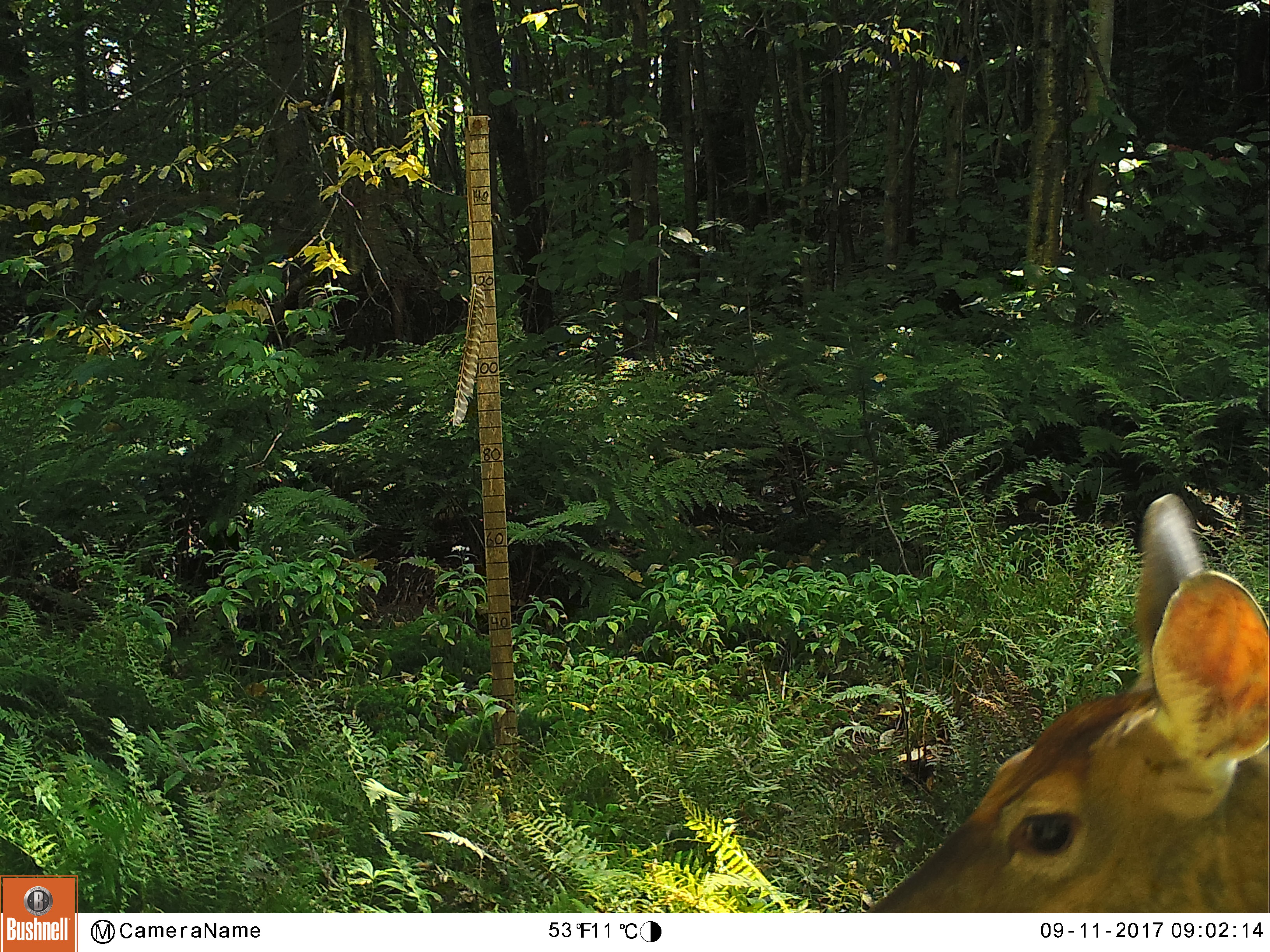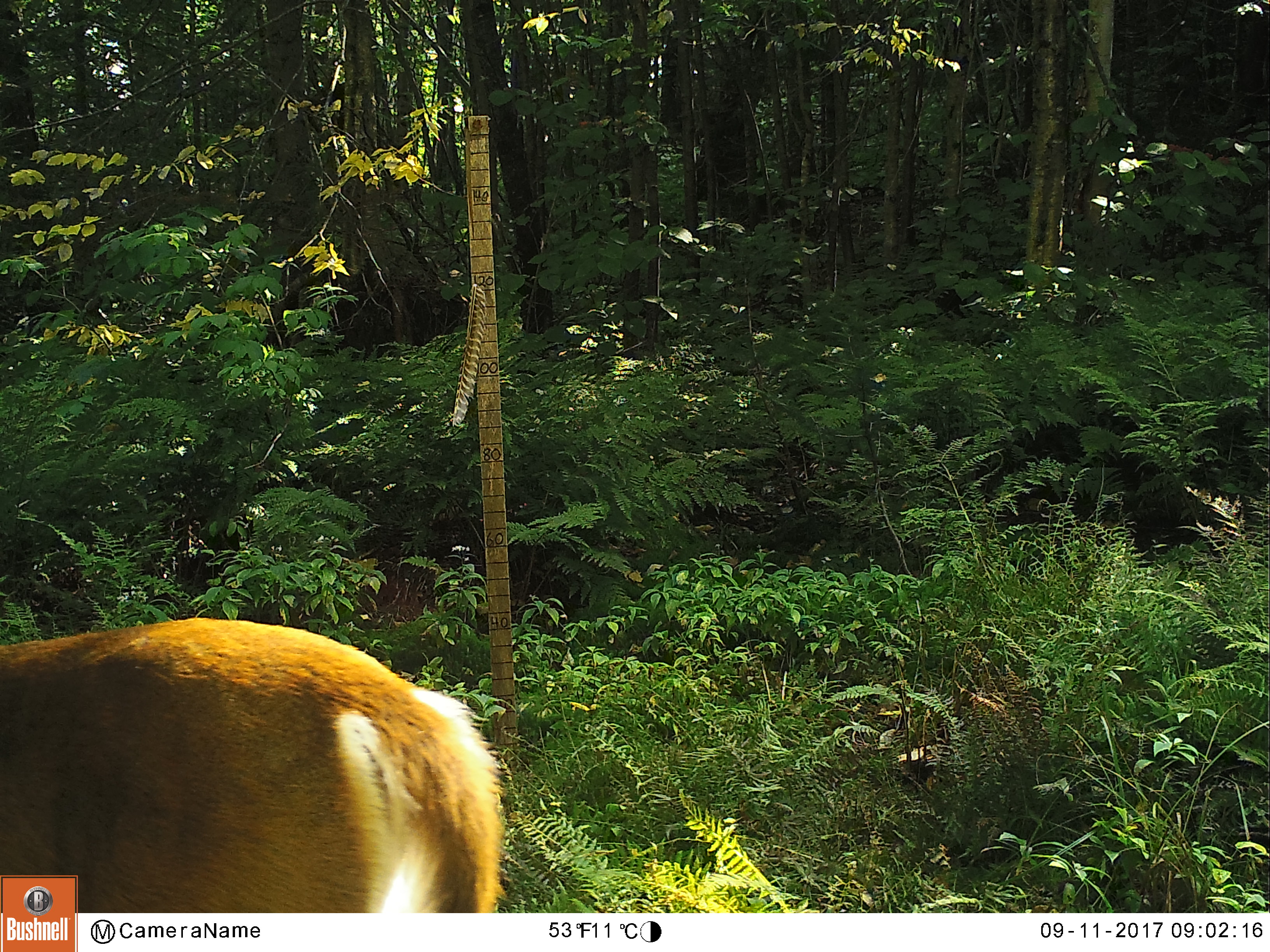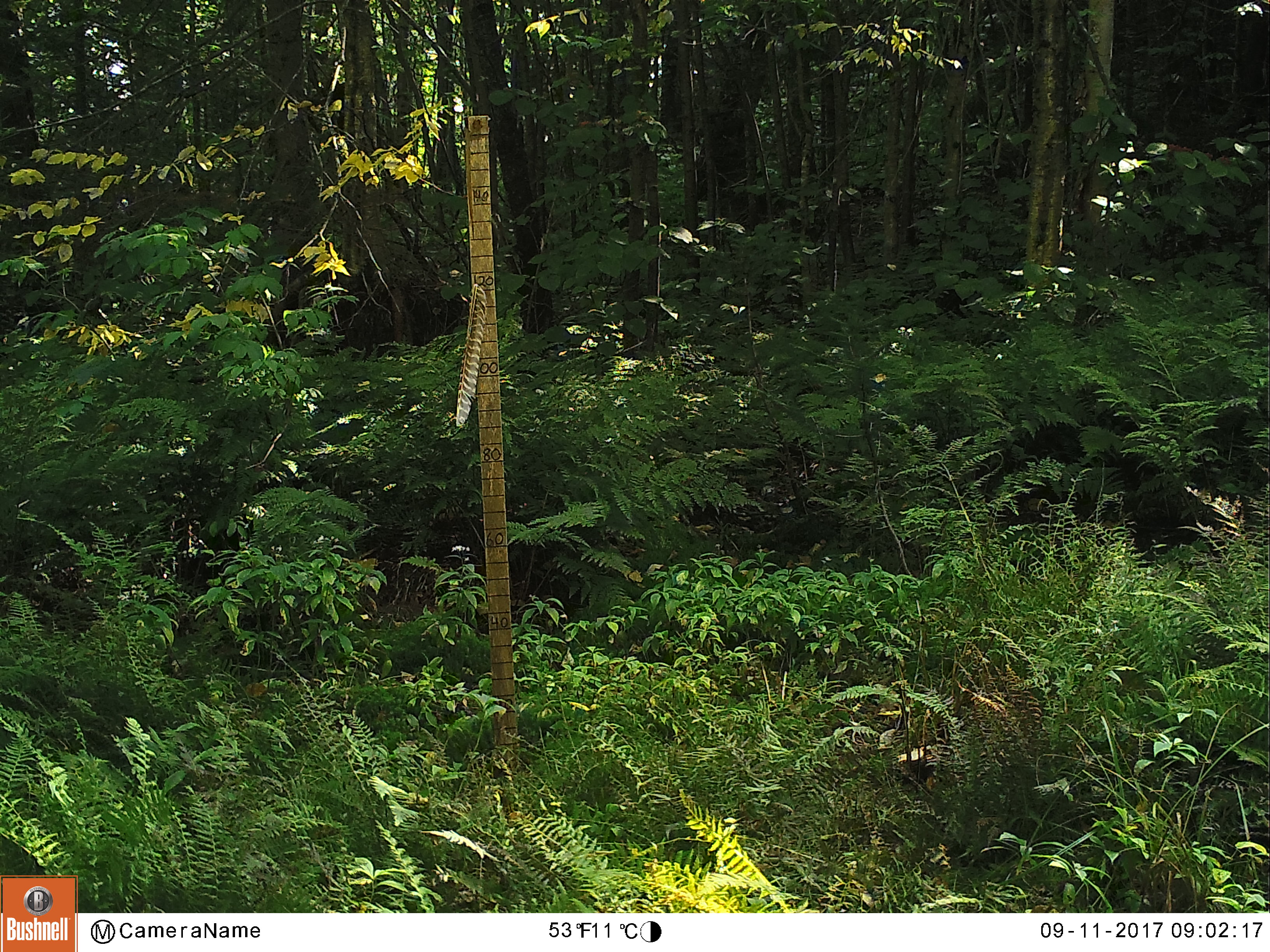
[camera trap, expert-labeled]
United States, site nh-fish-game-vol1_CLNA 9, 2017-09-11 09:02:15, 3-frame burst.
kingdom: Animalia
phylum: Chordata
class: Mammalia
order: Artiodactyla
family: Cervidae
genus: Odocoileus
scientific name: Odocoileus virginianus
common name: white-tailed deer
White-tailed deer (Odocoileus virginianus).